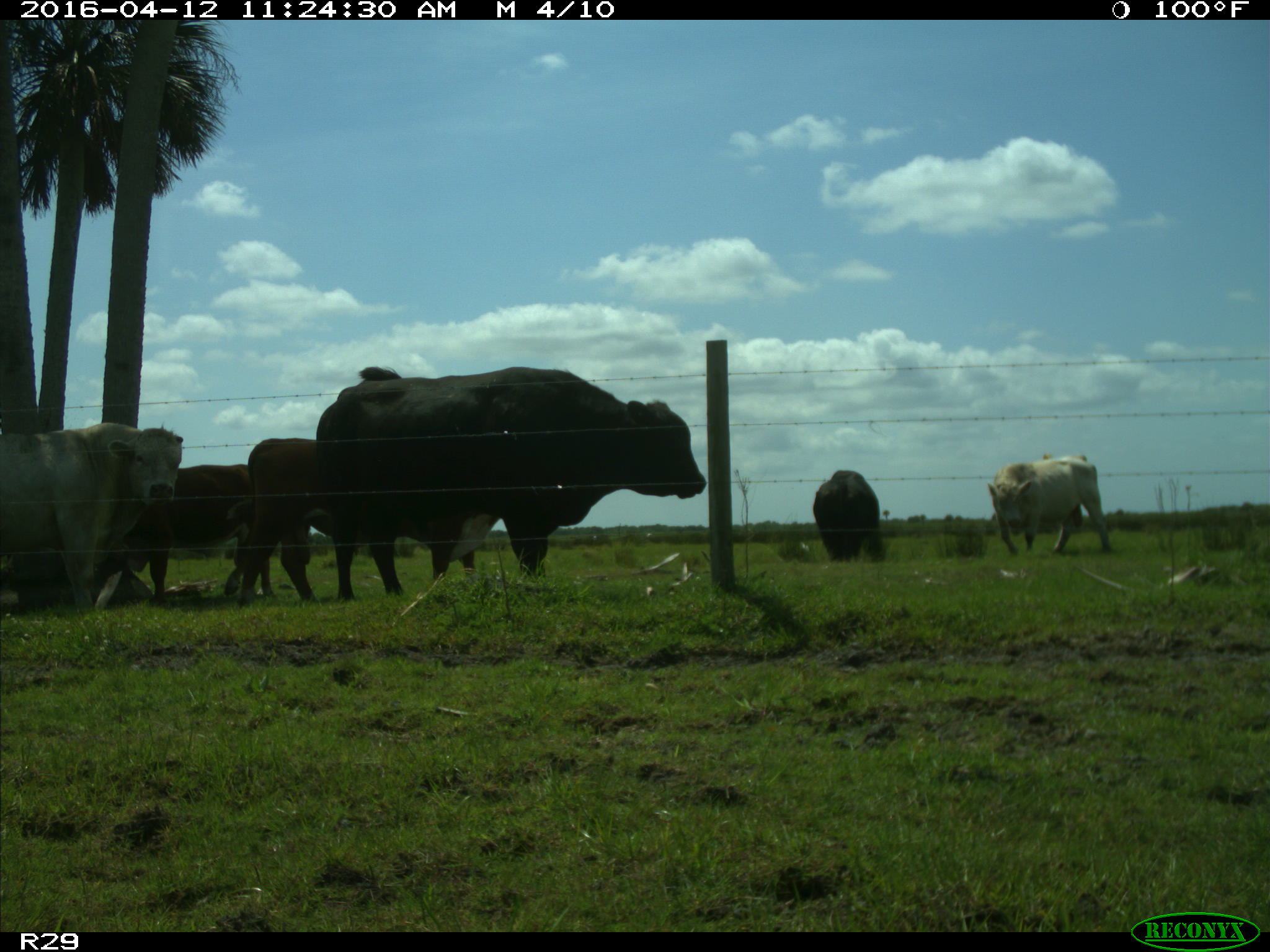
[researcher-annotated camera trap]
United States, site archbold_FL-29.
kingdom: Animalia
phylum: Chordata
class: Mammalia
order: Artiodactyla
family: Bovidae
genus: Bos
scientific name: Bos taurus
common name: domestic cow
Bos taurus (domestic cow).